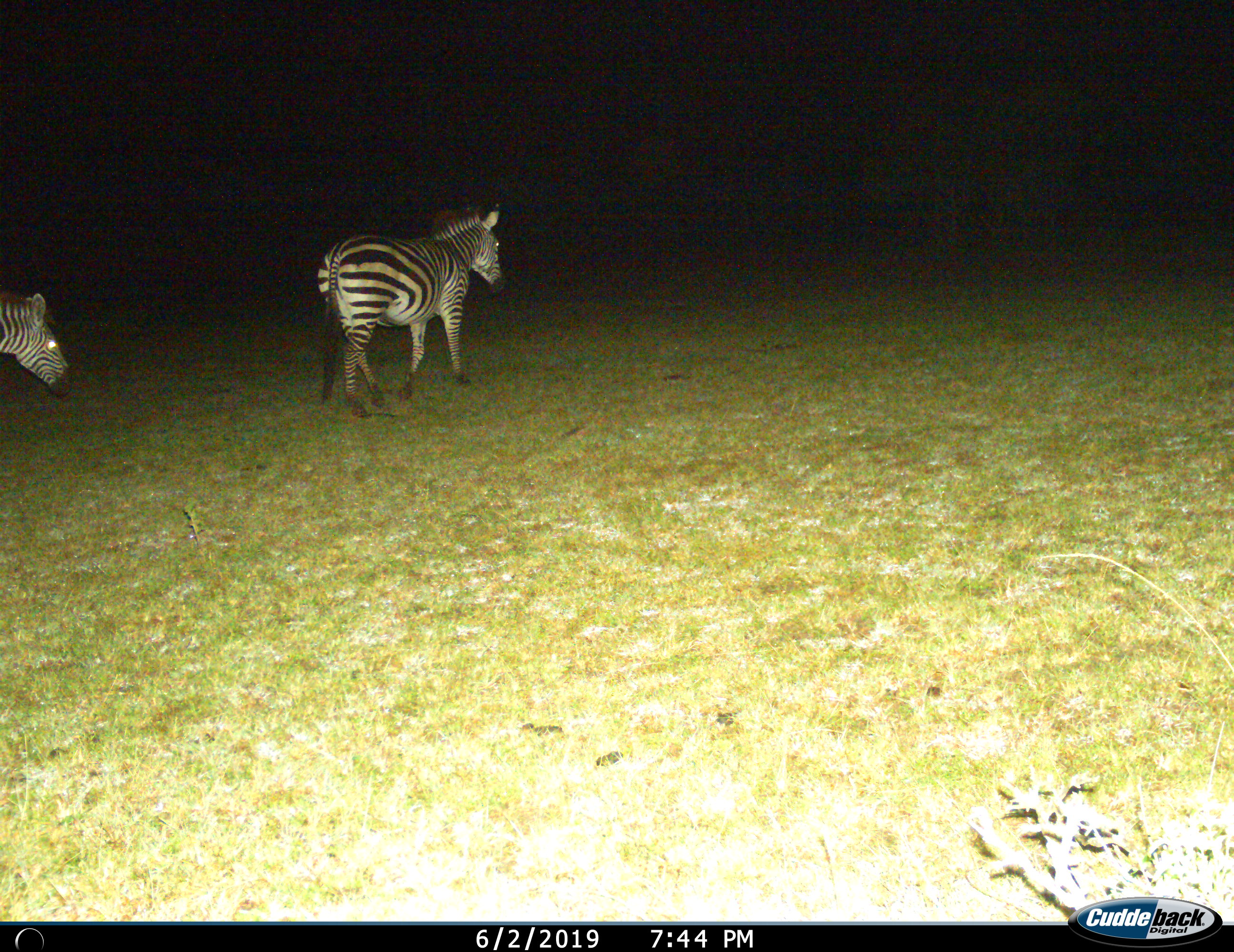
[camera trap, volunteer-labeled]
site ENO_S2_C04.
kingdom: Animalia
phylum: Chordata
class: Mammalia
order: Perissodactyla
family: Equidae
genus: Equus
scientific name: Equus quagga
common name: plains zebra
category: zebraplains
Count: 2.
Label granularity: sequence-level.